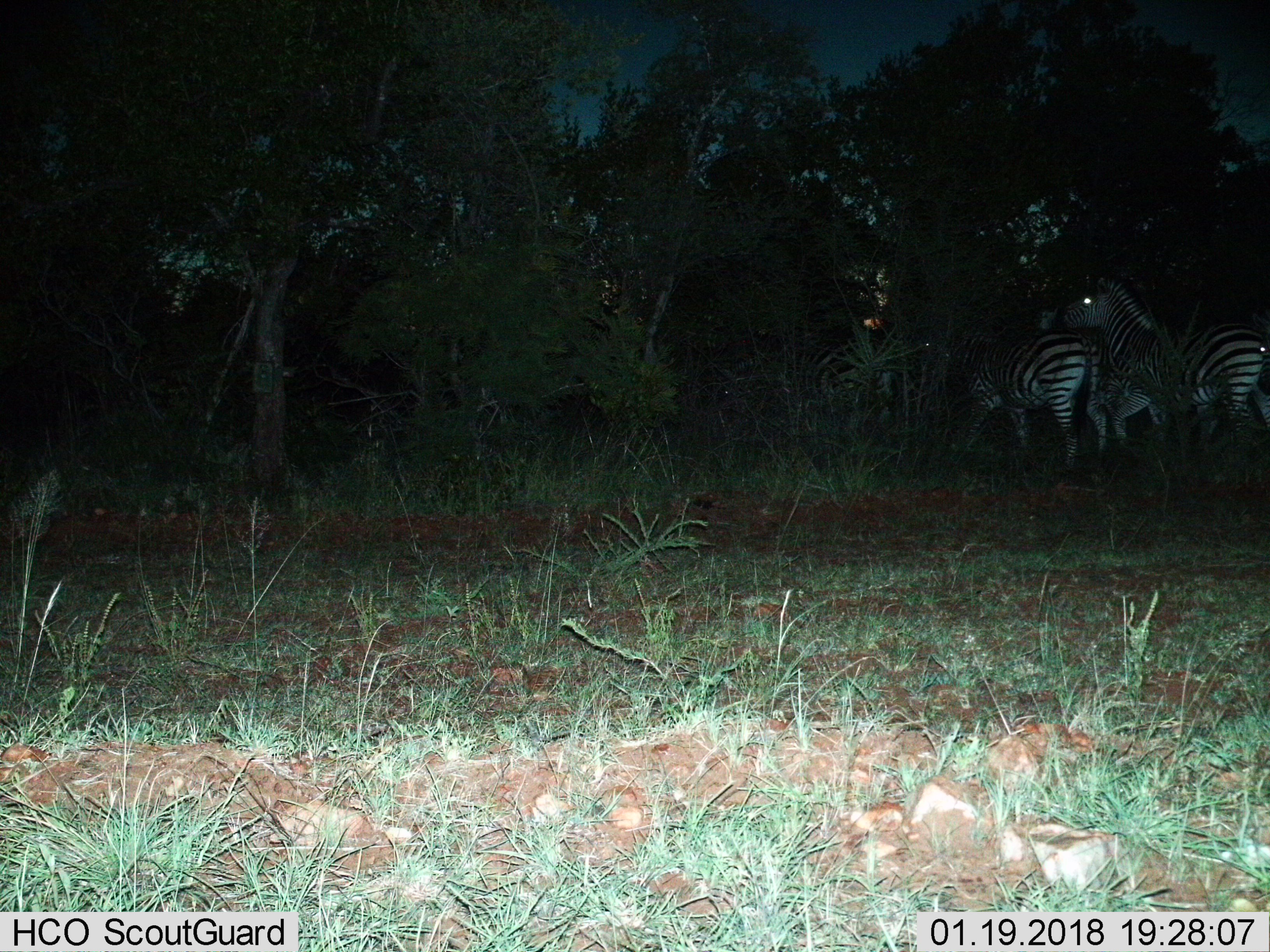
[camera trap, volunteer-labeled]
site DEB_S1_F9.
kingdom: Animalia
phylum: Chordata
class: Mammalia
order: Perissodactyla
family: Equidae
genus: Equus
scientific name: Equus quagga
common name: plains zebra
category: zebraplains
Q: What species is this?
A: Zebraplains (plains zebra) (Equus quagga).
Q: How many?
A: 3.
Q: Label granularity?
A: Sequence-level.